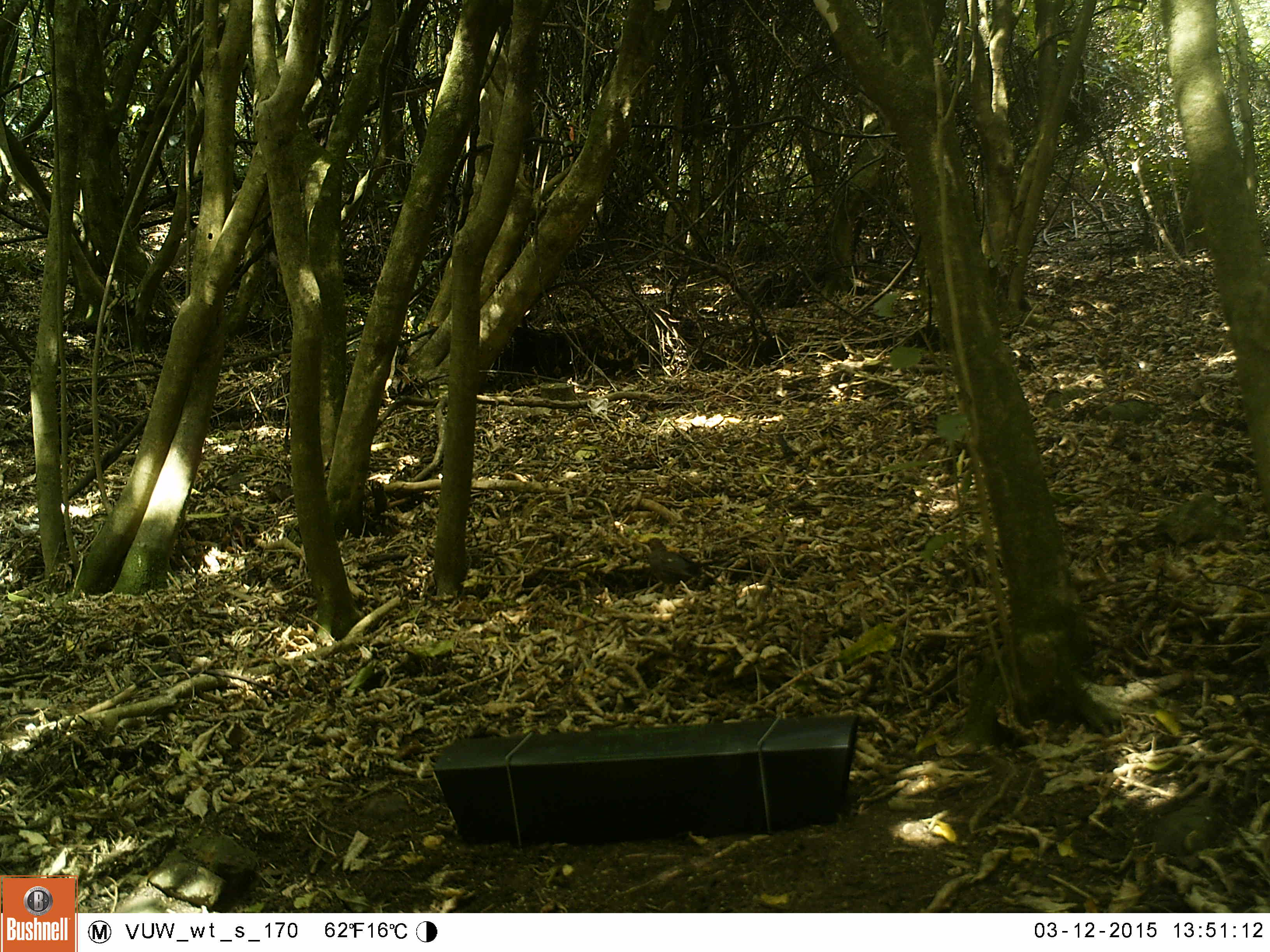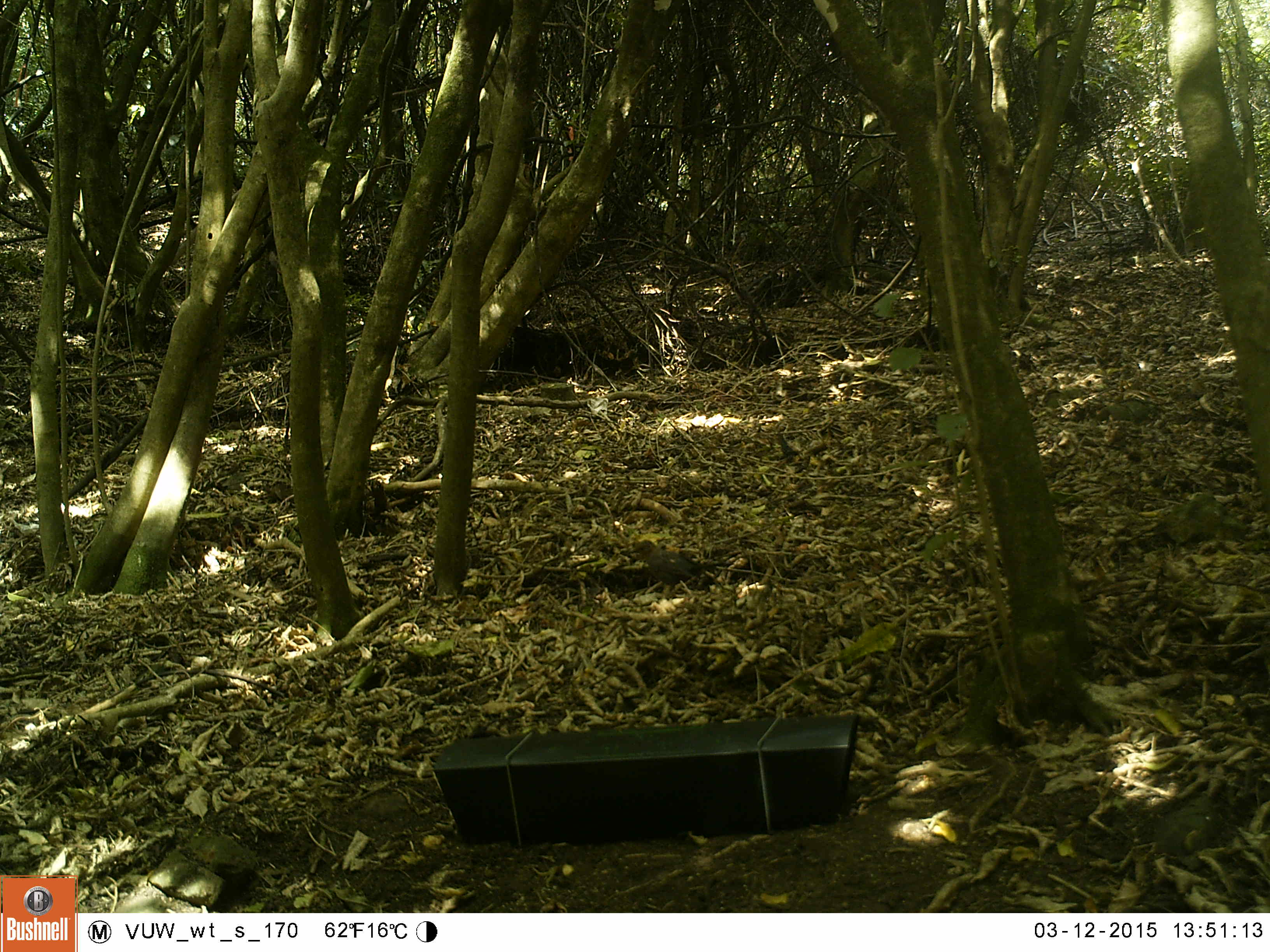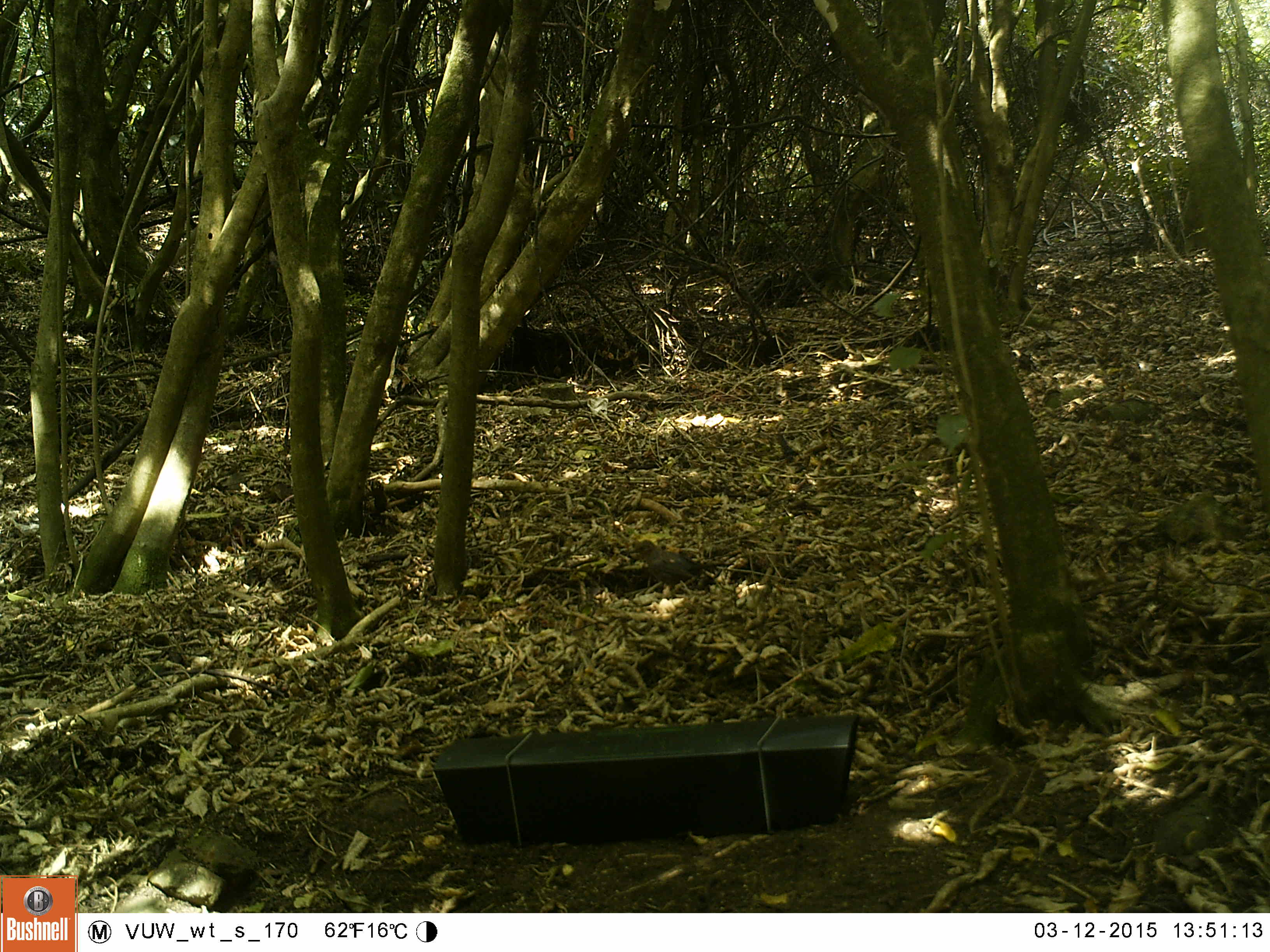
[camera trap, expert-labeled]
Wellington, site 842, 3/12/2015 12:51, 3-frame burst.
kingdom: Animalia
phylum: Chordata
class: Aves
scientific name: Aves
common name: bird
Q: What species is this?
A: Bird (Aves).